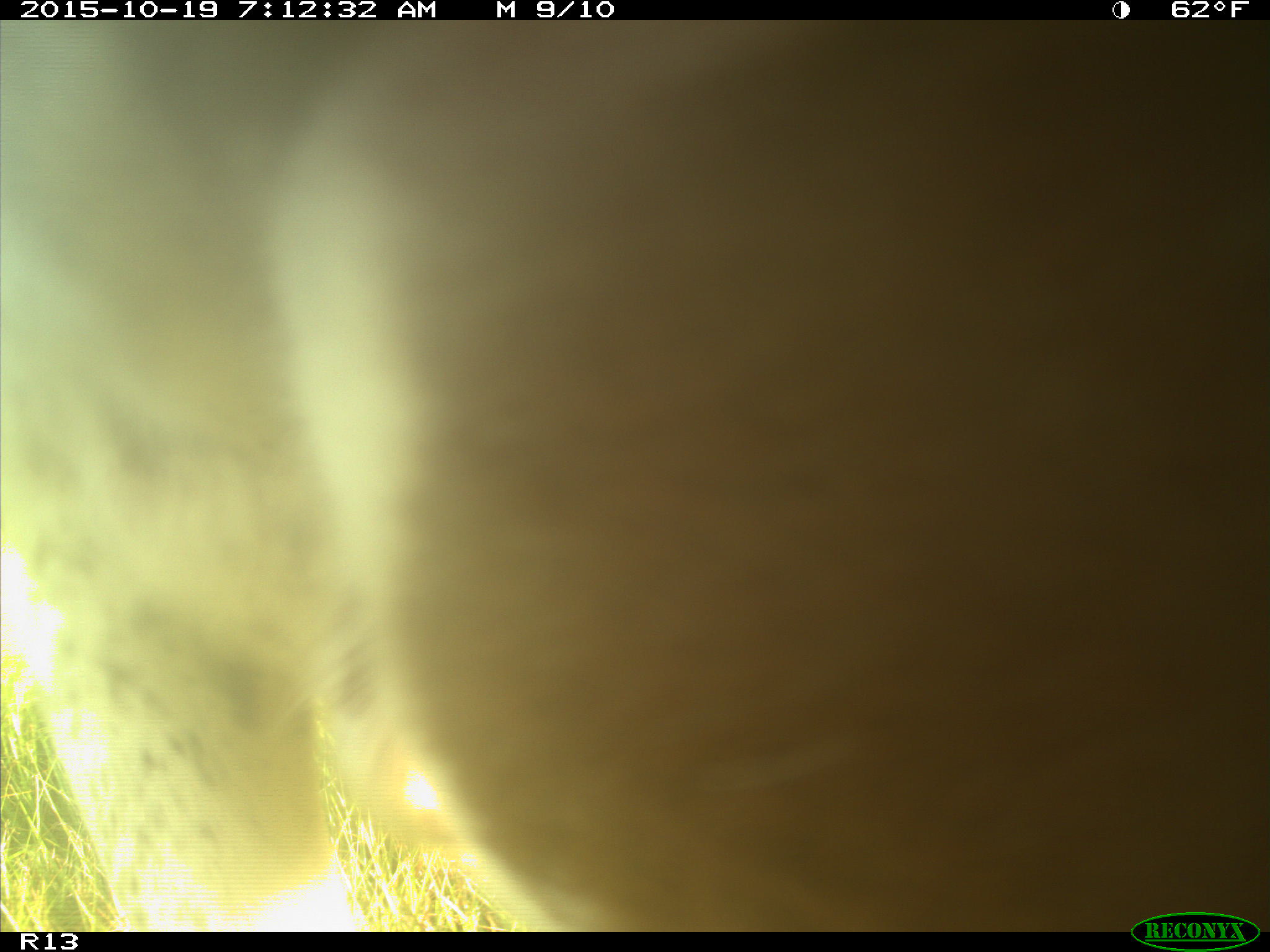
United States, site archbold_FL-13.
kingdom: Animalia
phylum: Chordata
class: Mammalia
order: Artiodactyla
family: Bovidae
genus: Bos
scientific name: Bos taurus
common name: domestic cow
Bos taurus (domestic cow).